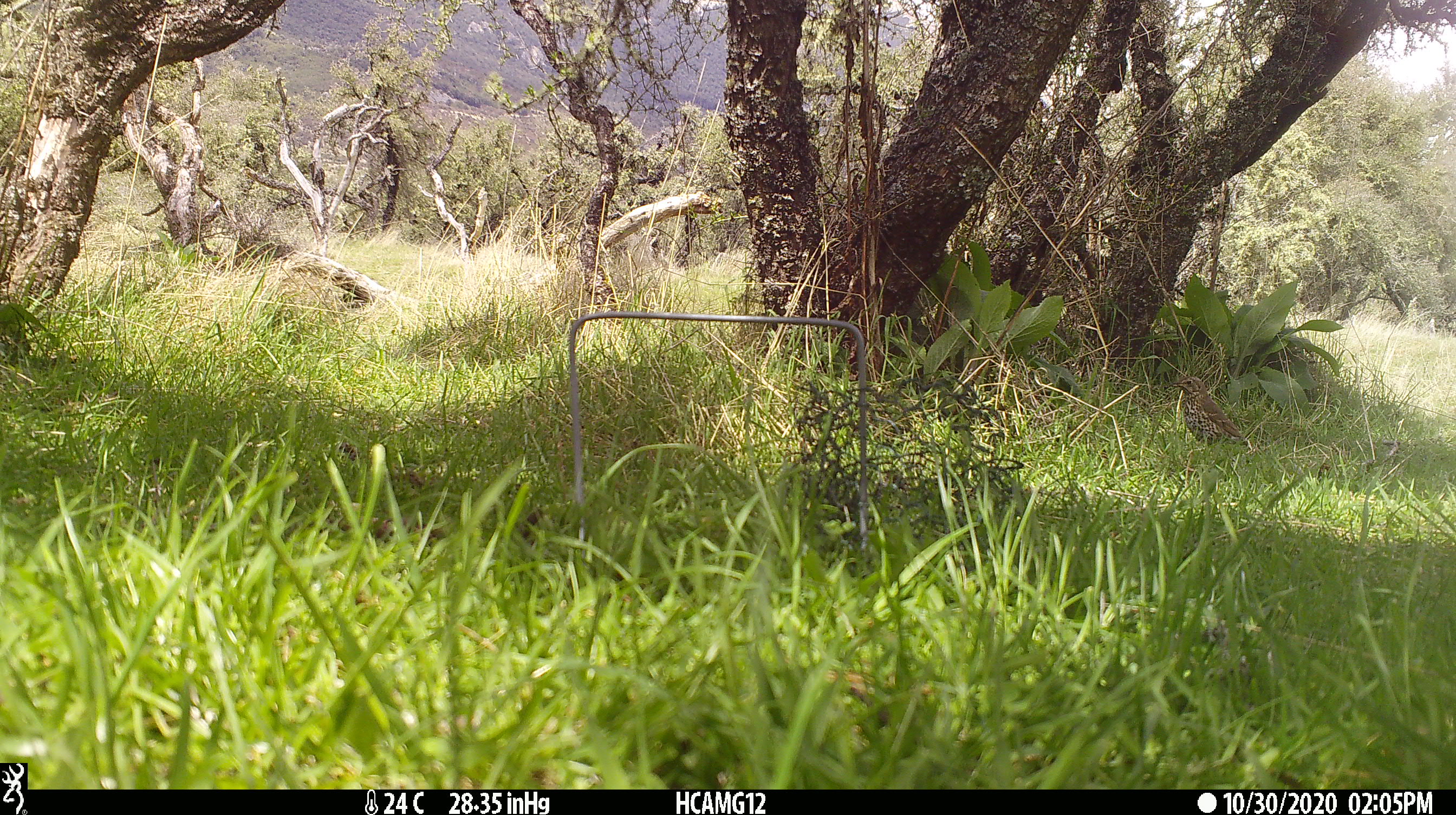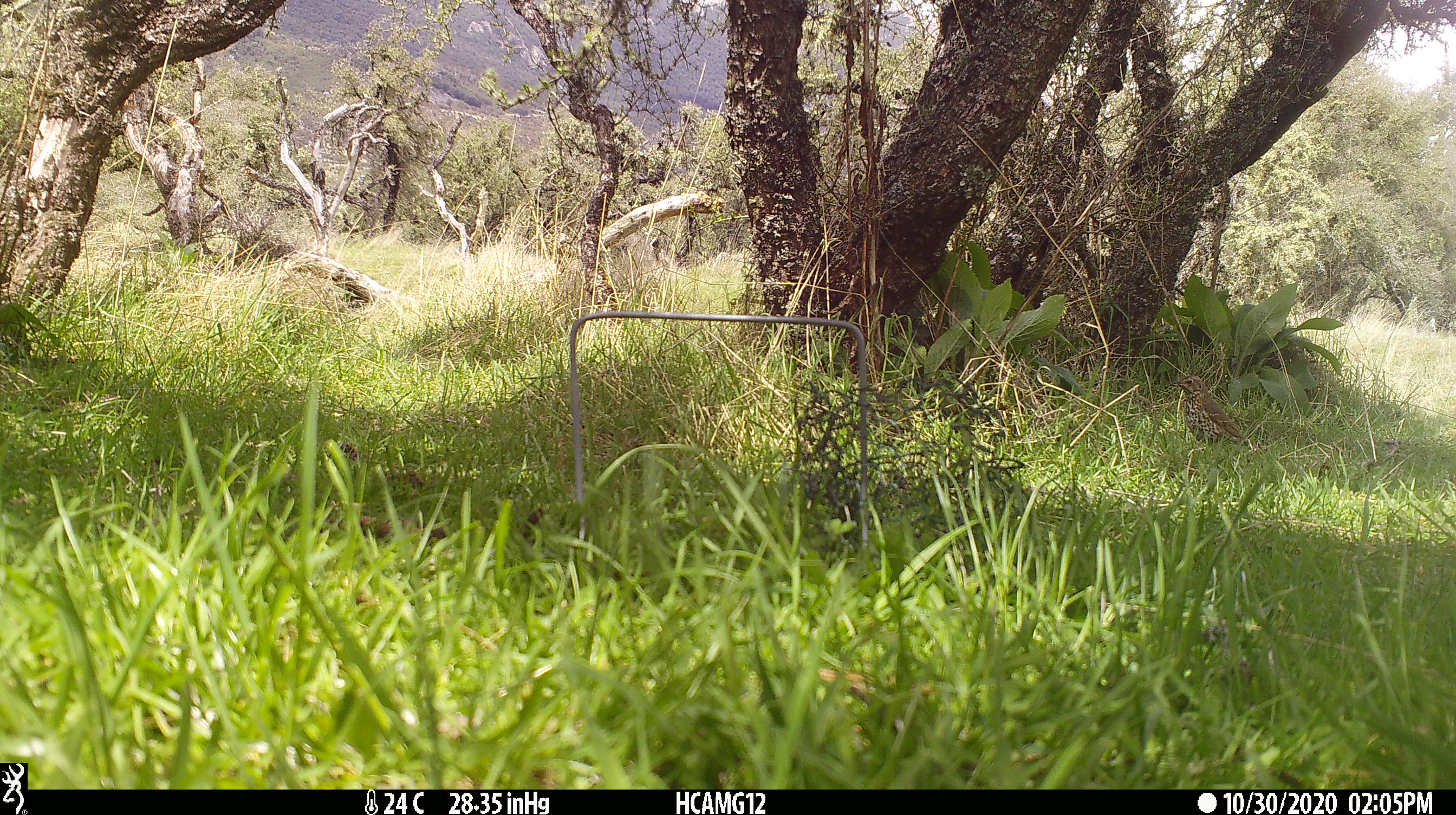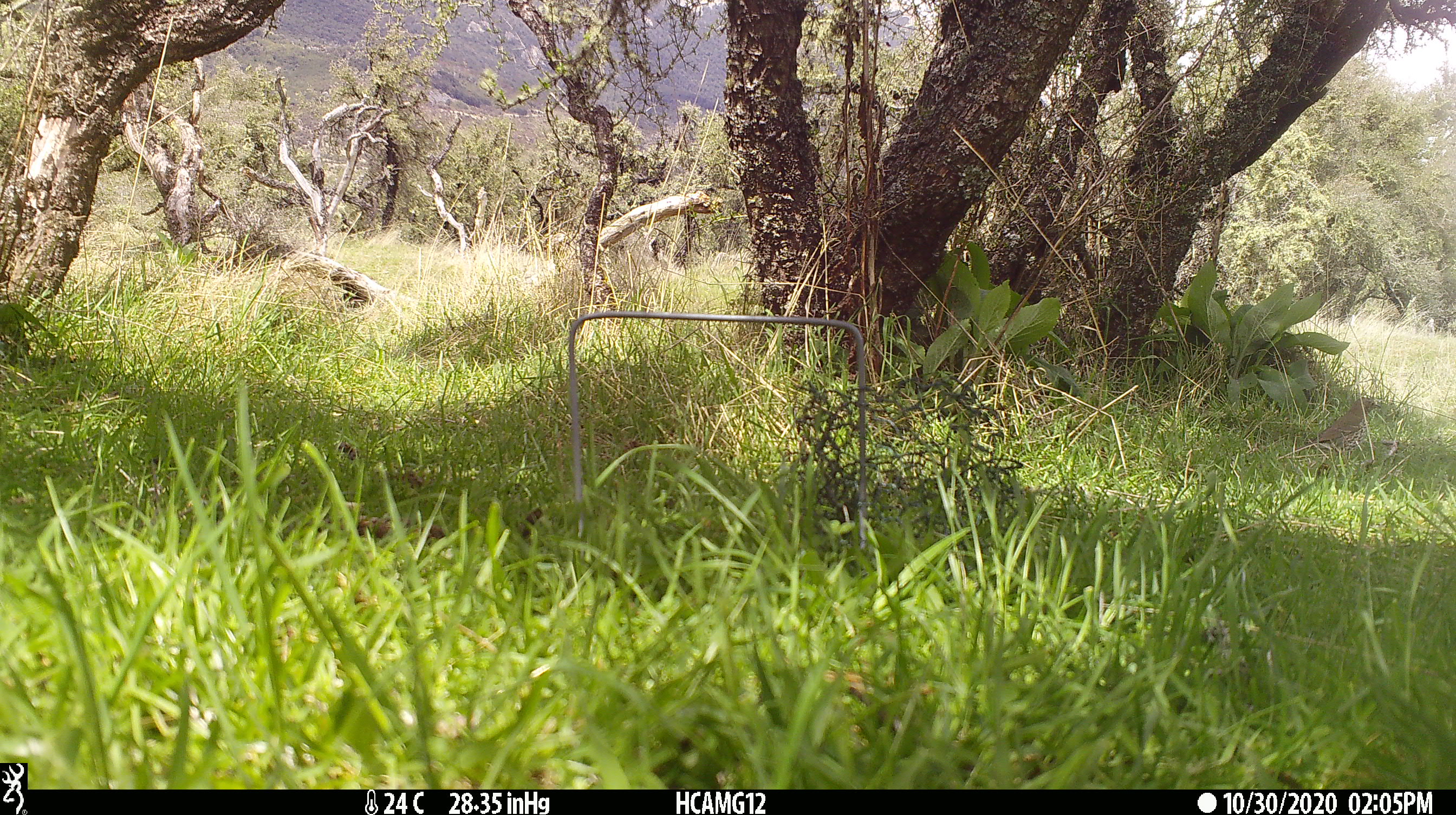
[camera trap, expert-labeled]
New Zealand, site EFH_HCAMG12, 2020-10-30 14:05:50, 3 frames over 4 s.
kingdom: Animalia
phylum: Chordata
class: Aves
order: Passeriformes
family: Turdidae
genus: Turdus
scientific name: Turdus philomelos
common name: song thrush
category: thrush